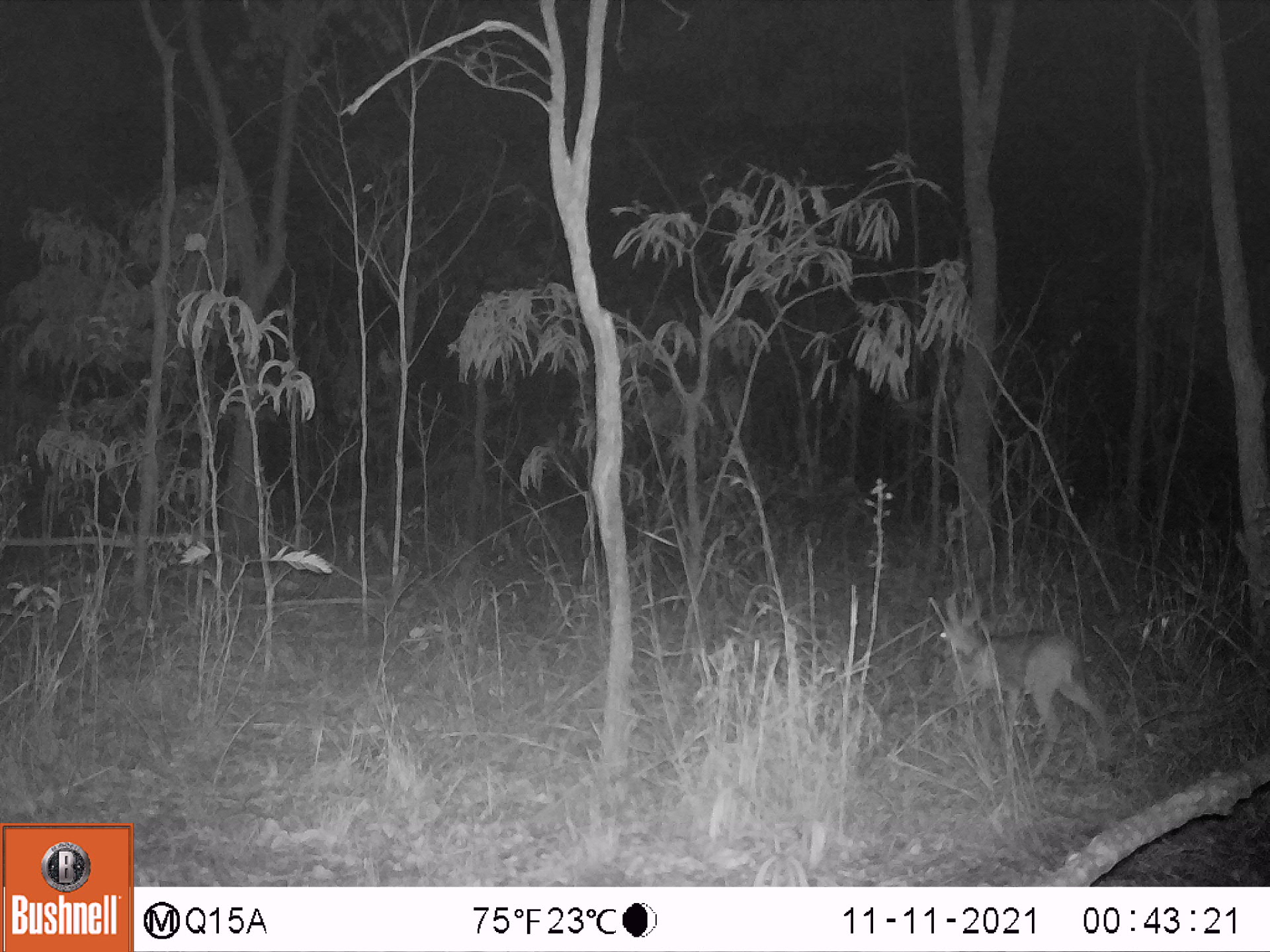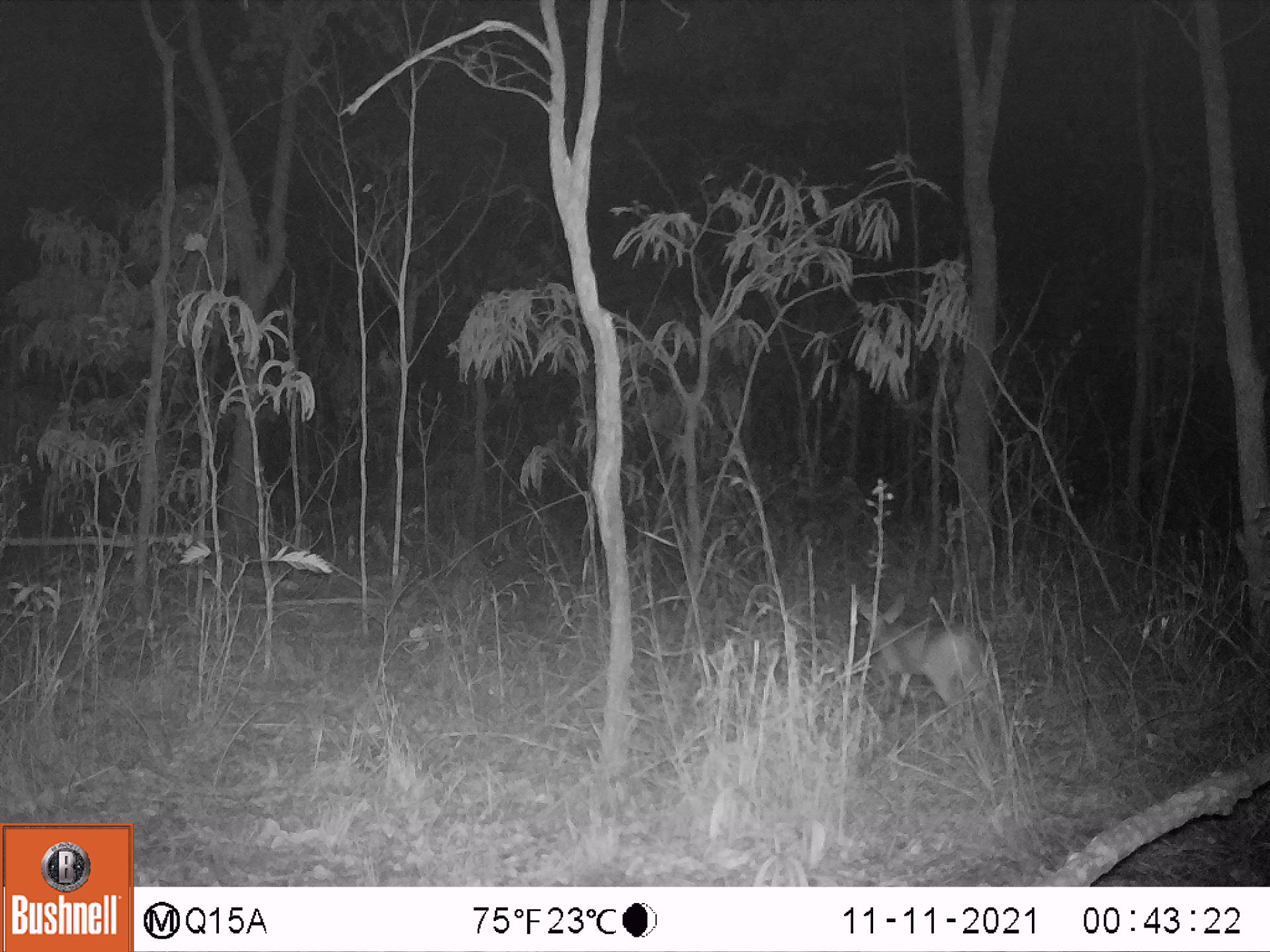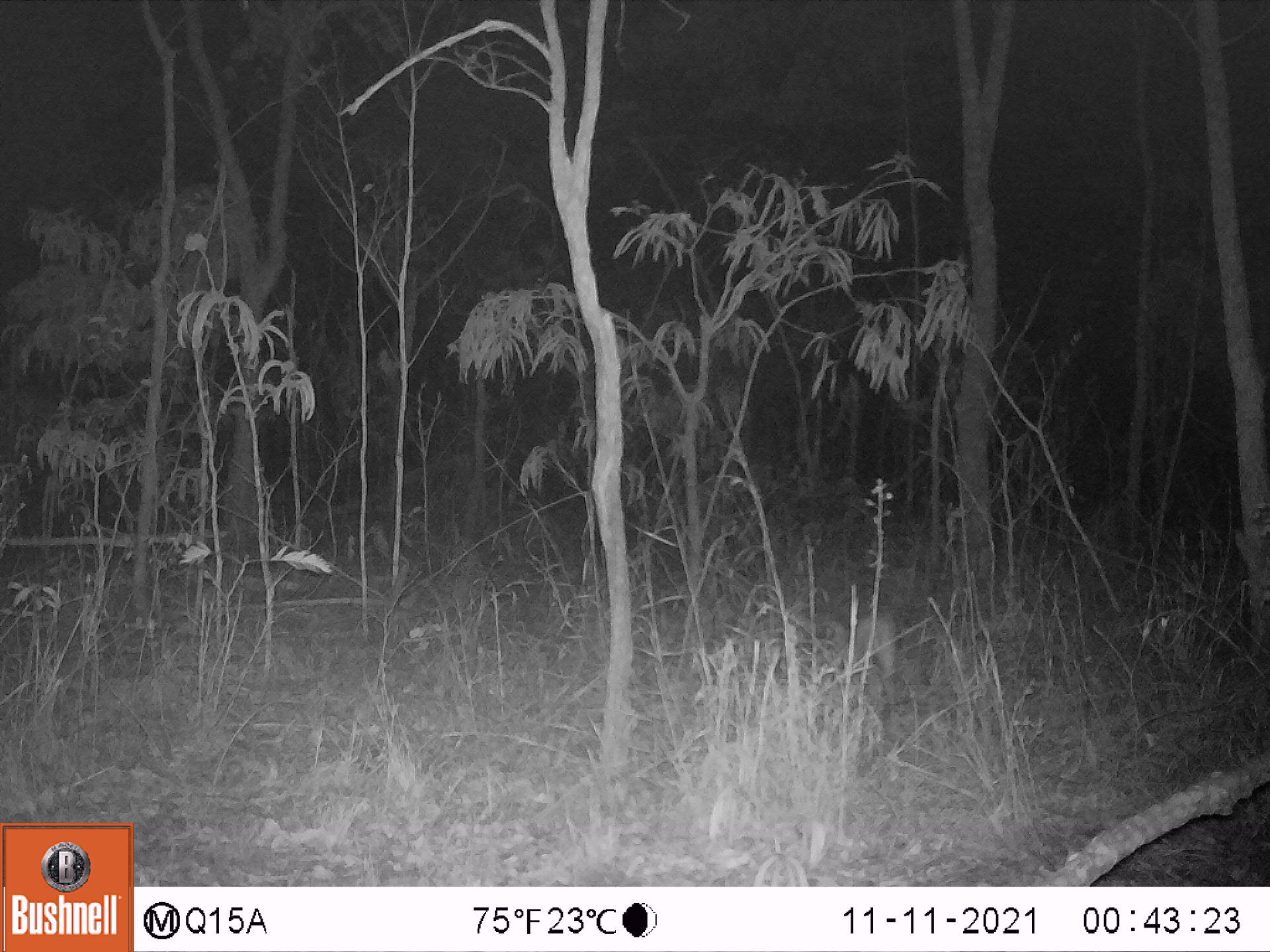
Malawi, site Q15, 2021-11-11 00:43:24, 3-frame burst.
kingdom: Animalia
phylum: Chordata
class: Mammalia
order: Artiodactyla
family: Bovidae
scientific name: Antilopinae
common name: small antelope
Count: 1.